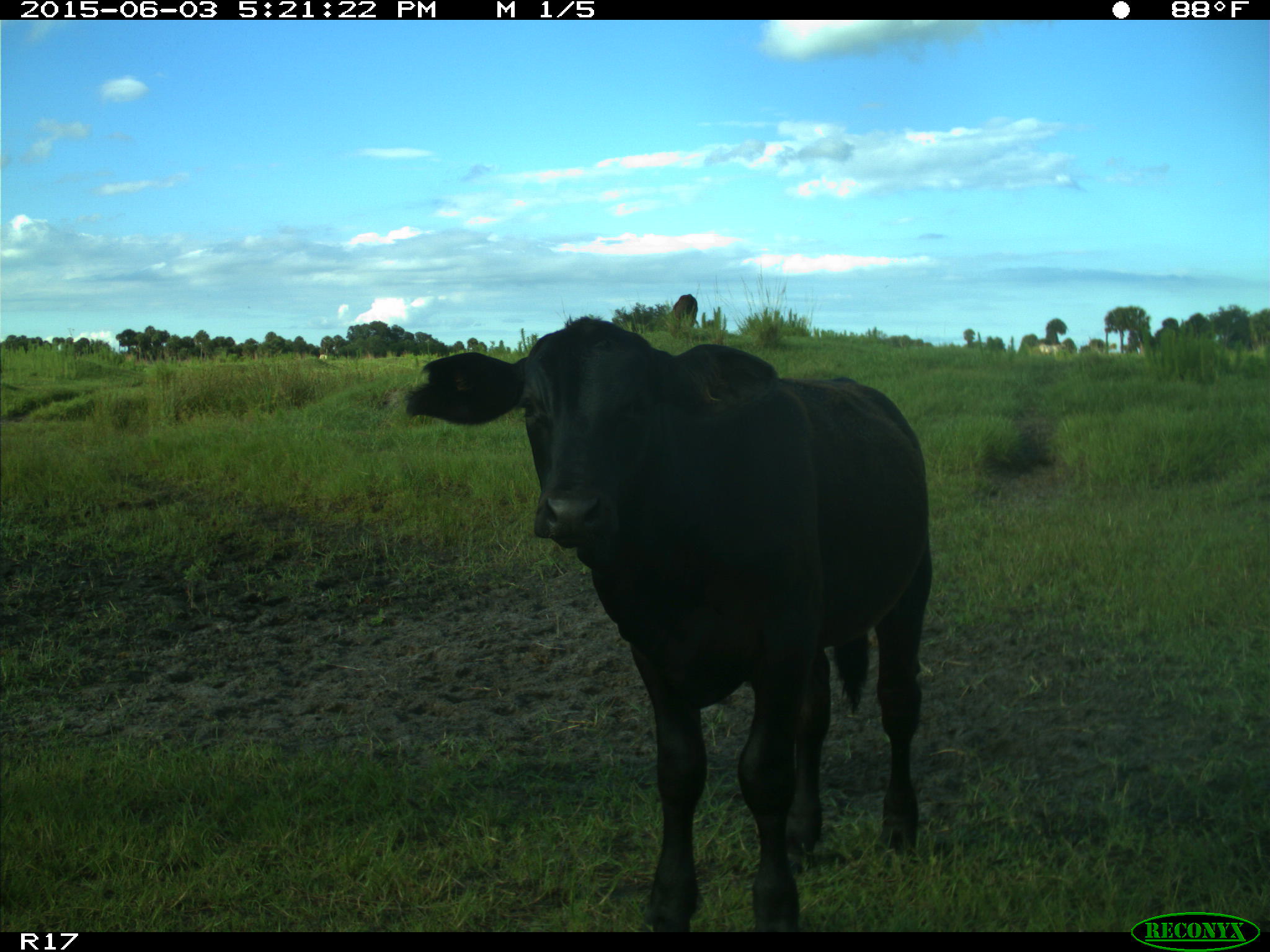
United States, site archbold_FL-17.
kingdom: Animalia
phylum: Chordata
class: Mammalia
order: Artiodactyla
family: Bovidae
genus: Bos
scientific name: Bos taurus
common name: domestic cow